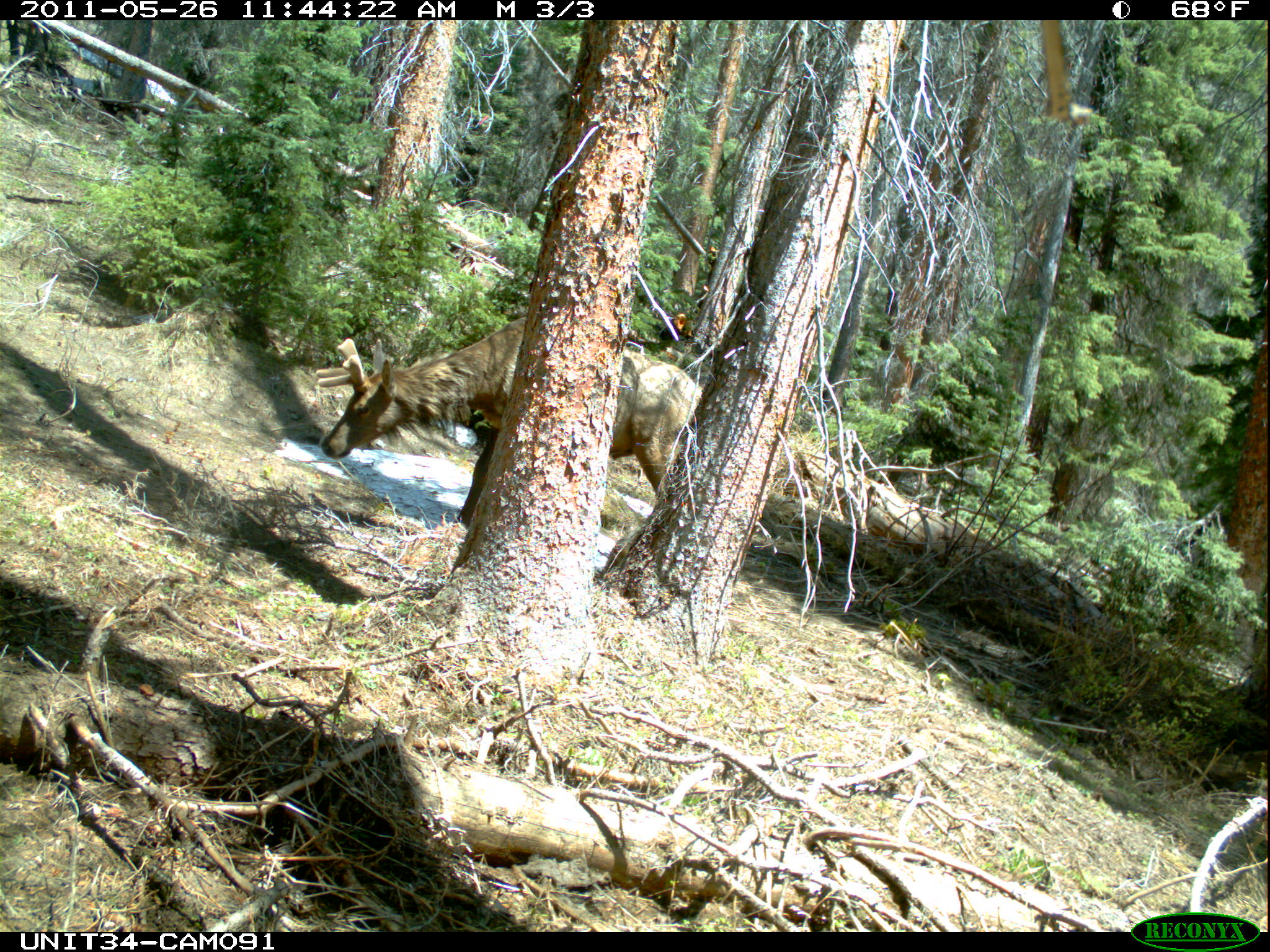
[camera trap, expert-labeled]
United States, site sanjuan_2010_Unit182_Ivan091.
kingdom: Animalia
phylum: Chordata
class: Mammalia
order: Artiodactyla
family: Cervidae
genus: Cervus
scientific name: Cervus elaphus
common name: red deer